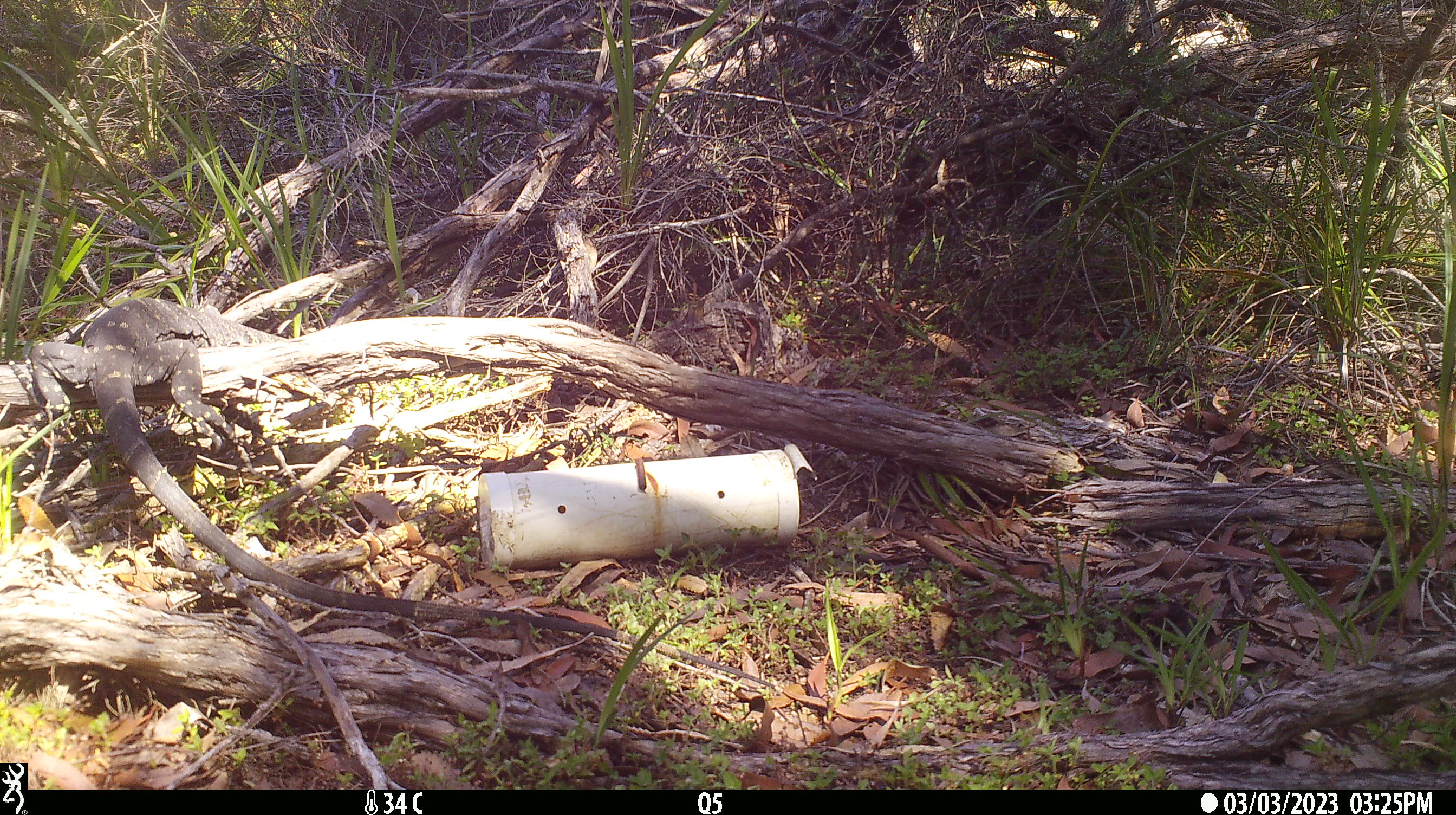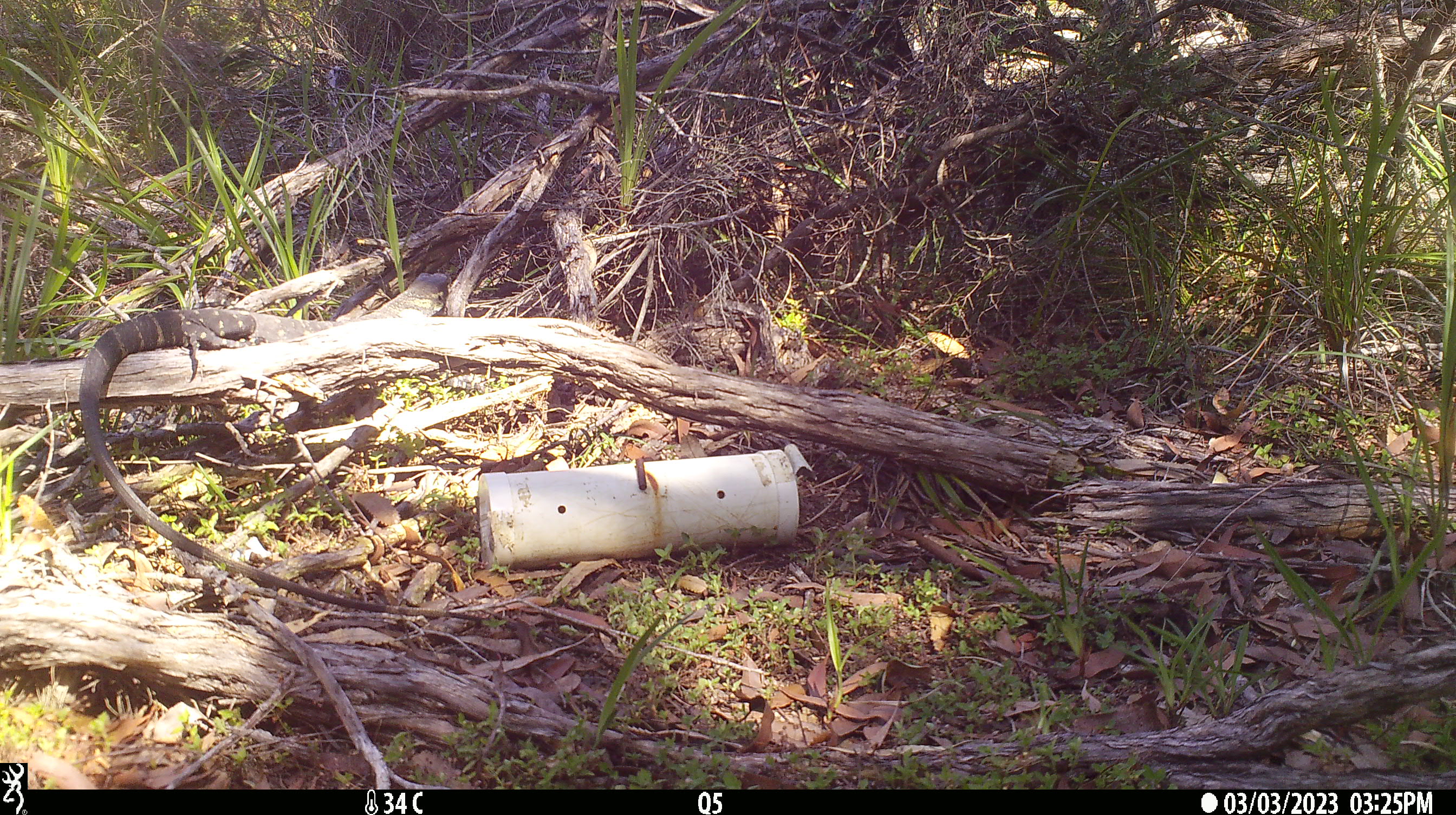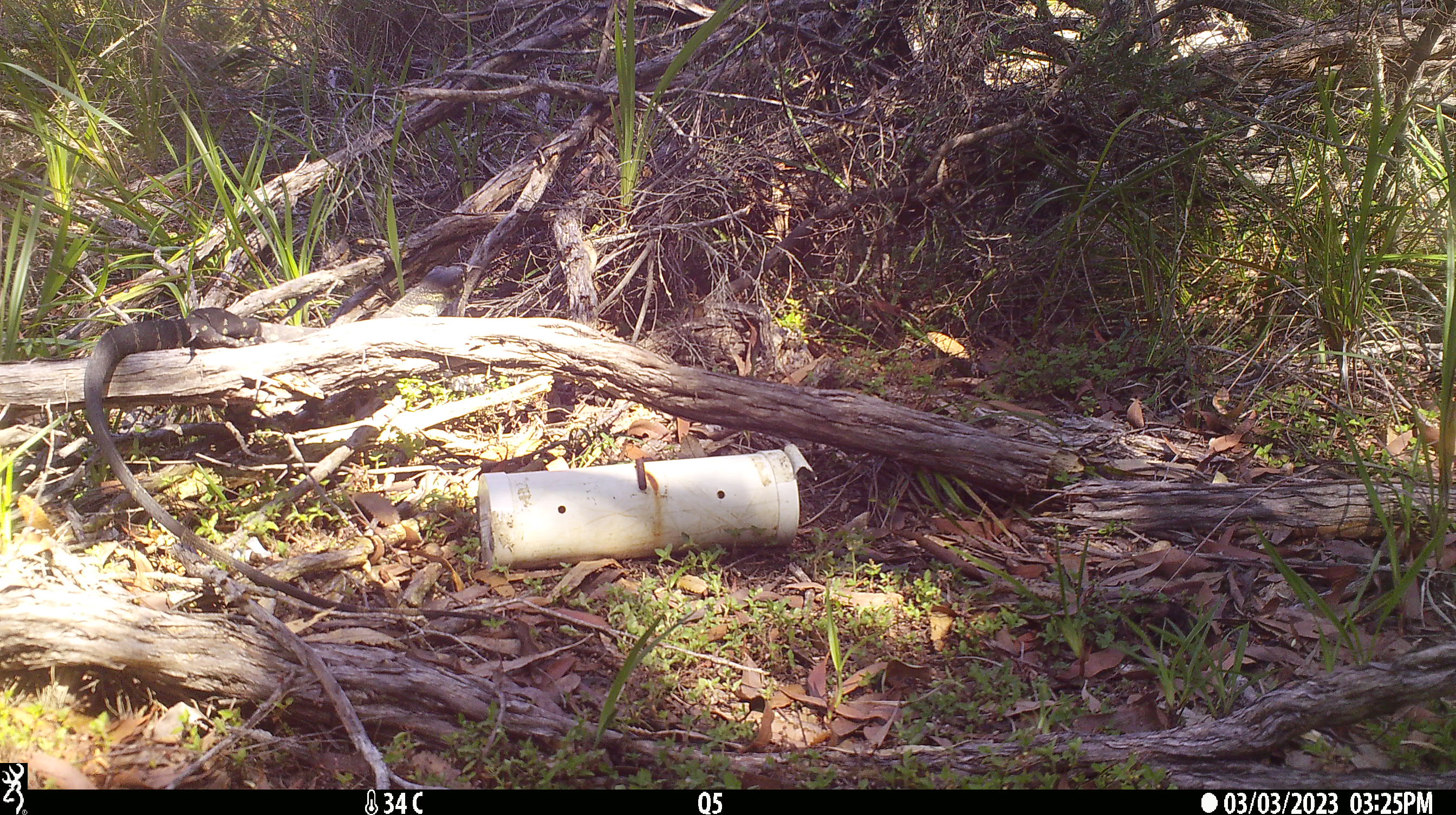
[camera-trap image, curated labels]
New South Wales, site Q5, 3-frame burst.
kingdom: Animalia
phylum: Chordata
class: Reptilia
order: Squamata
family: Varanidae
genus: Varanus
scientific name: Varanus varius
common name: lace monitor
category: goanna